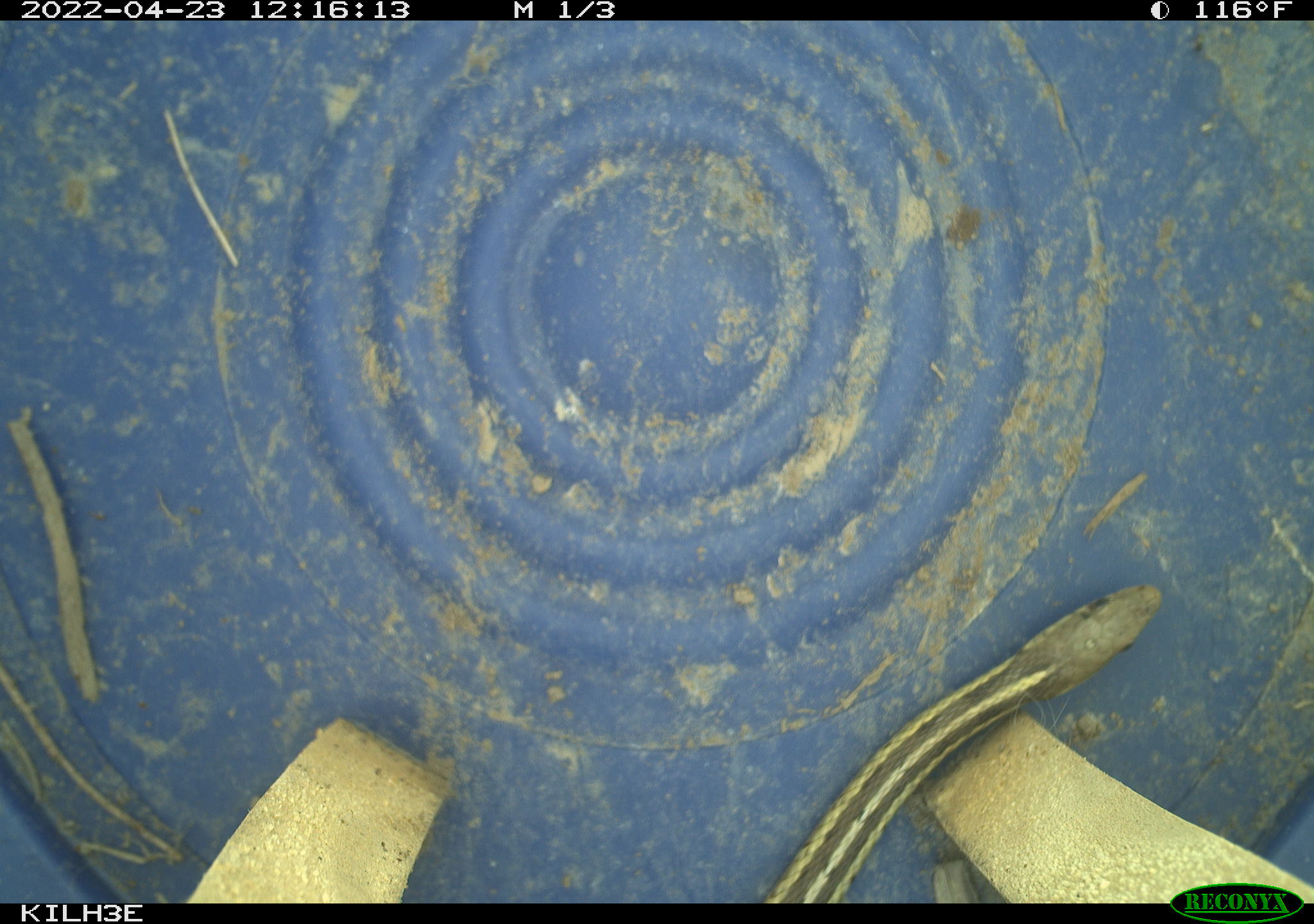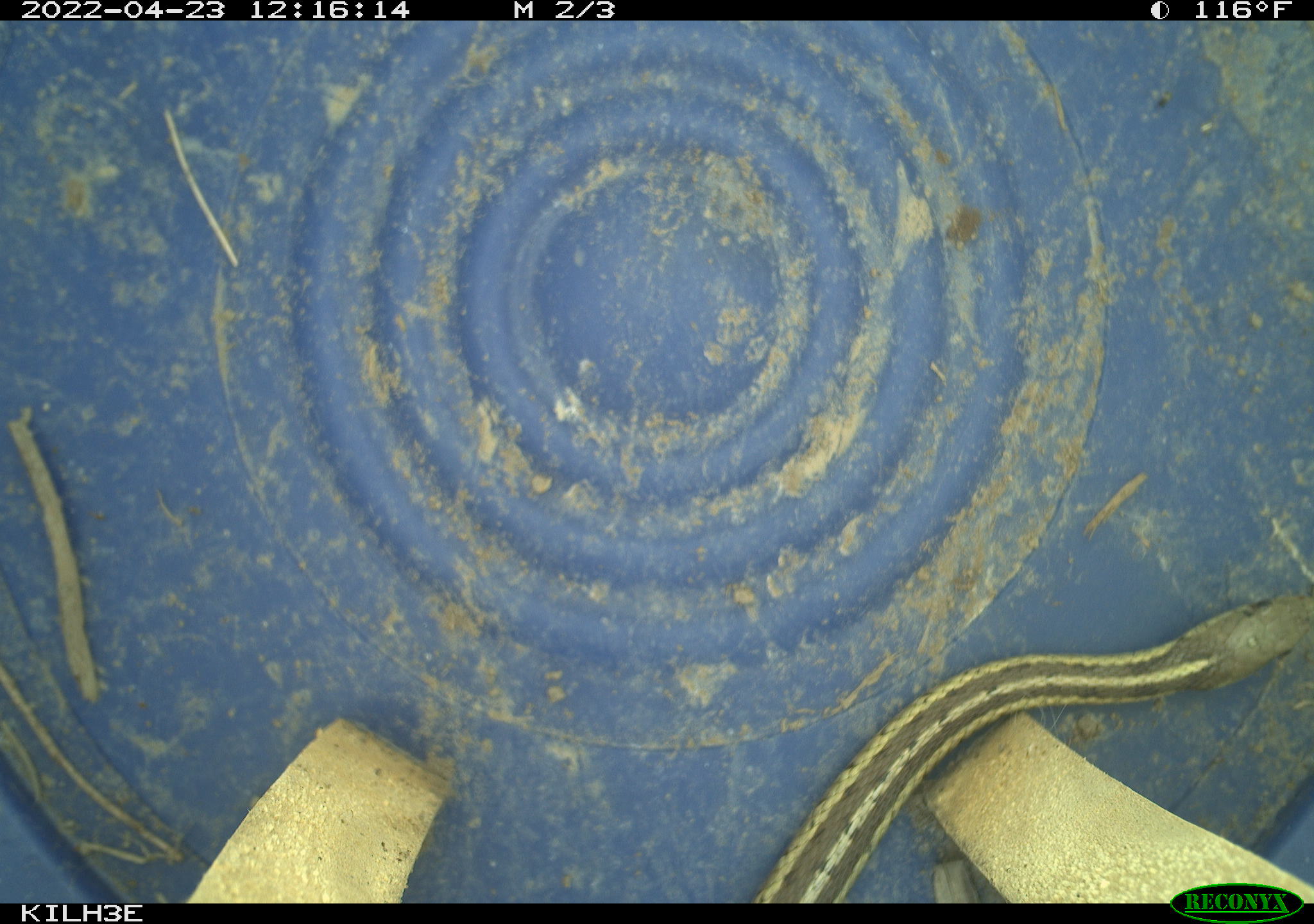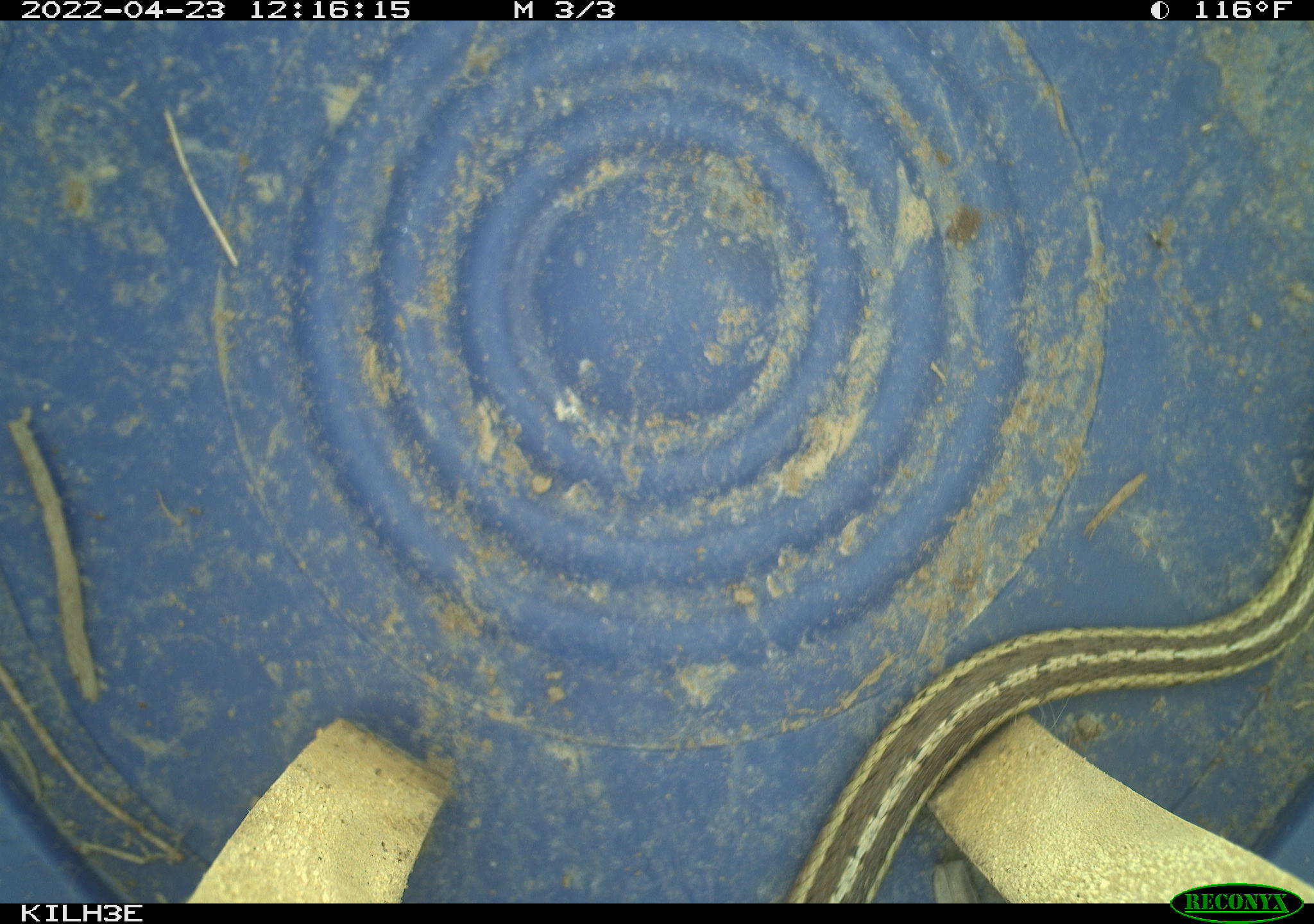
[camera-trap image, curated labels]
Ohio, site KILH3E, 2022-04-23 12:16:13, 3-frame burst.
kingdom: Animalia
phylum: Chordata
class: Reptilia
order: Squamata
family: Colubridae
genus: Thamnophis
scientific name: Thamnophis sirtalis sirtalis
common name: eastern gartersnake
Eastern gartersnake (Thamnophis sirtalis sirtalis).